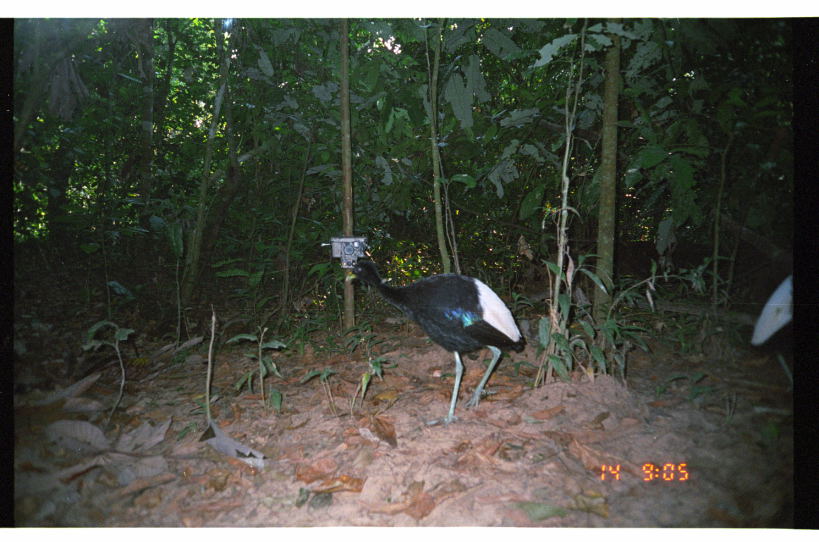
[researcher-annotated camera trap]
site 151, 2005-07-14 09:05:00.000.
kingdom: Animalia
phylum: Chordata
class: Aves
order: Gruiformes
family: Psophiidae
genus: Psophia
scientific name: Psophia leucoptera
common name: pale-winged trumpeter